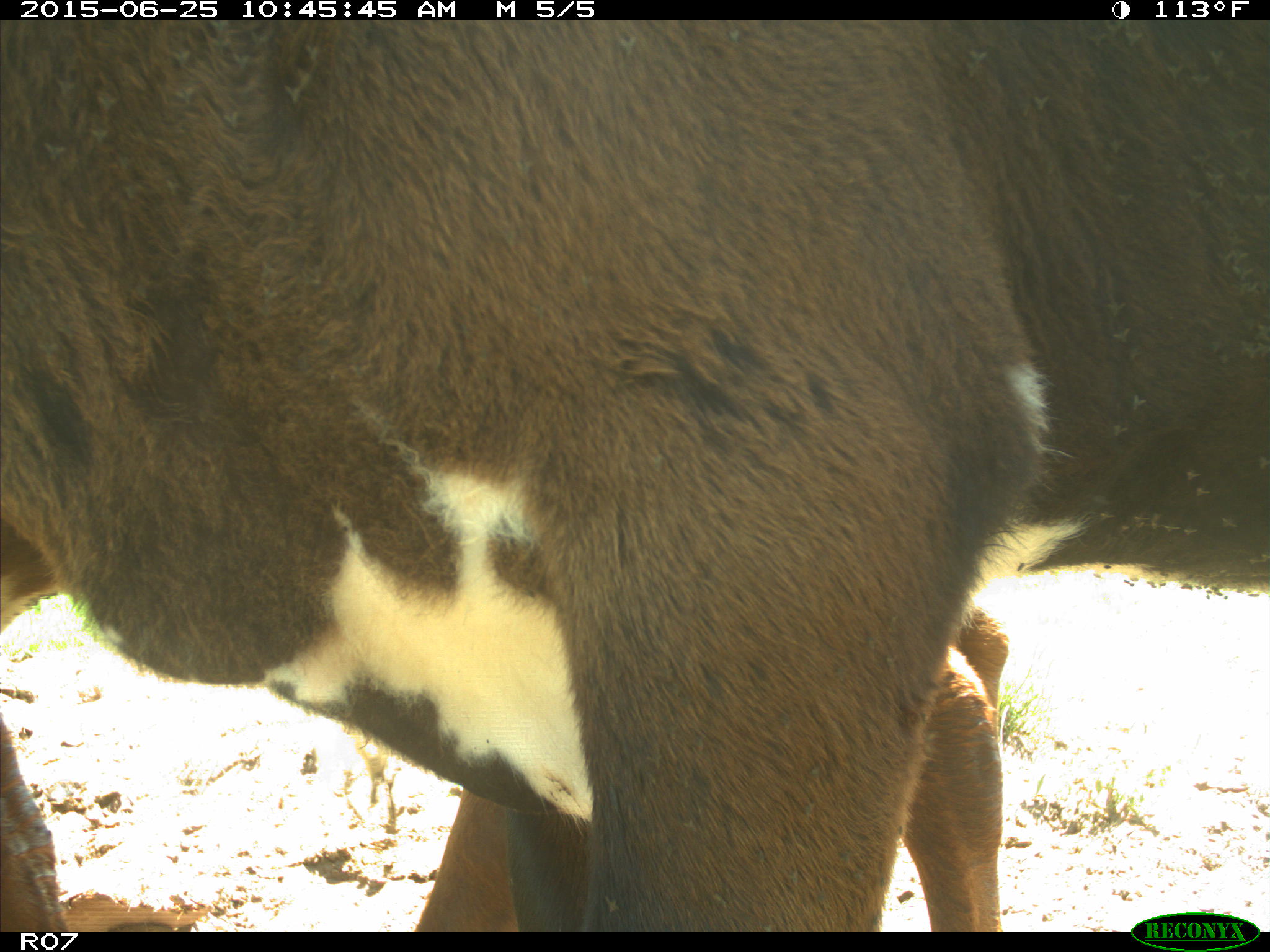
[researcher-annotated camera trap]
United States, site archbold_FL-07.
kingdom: Animalia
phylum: Chordata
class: Mammalia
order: Artiodactyla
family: Bovidae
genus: Bos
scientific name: Bos taurus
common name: domestic cow